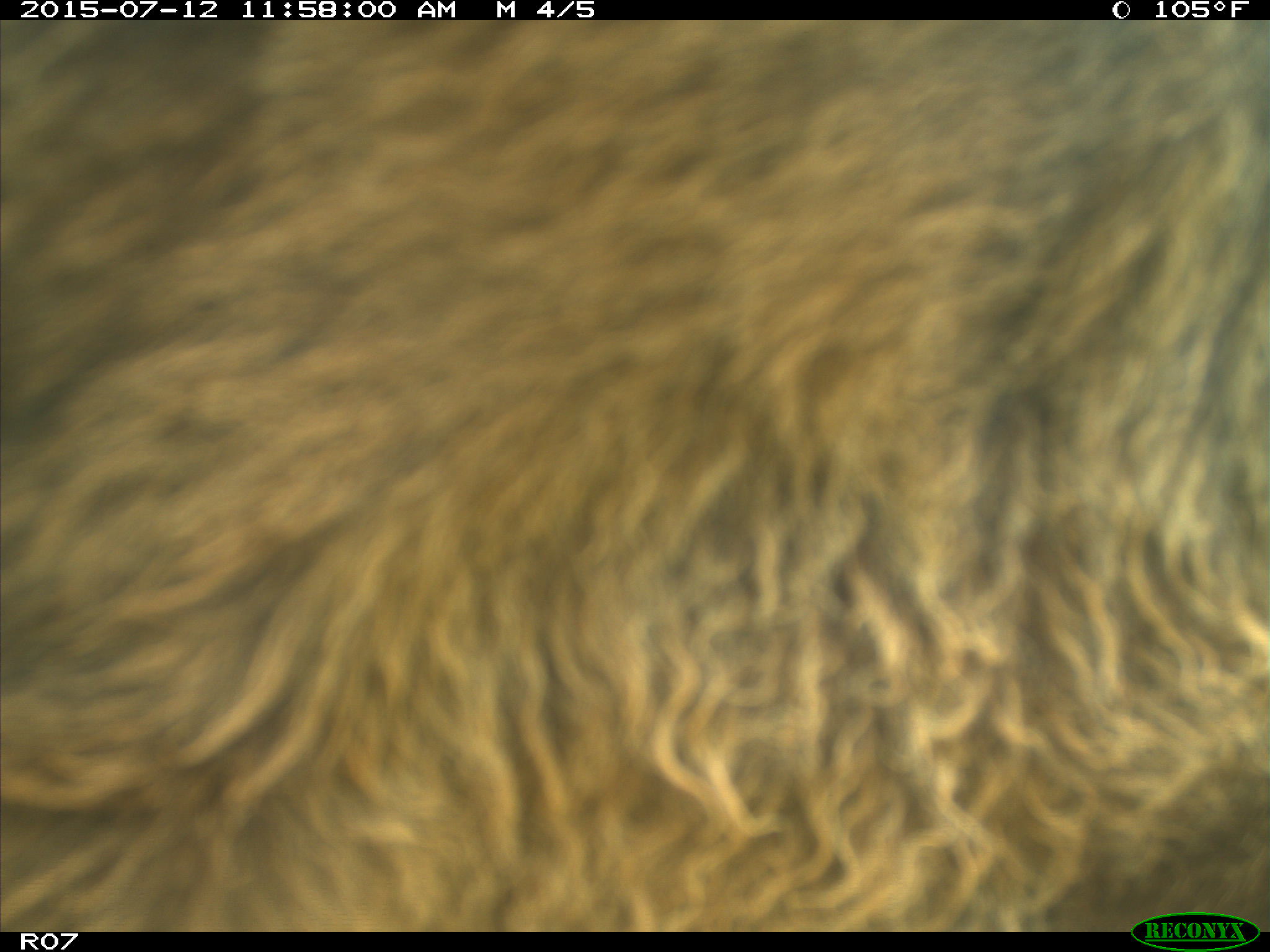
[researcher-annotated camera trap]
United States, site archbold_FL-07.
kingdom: Animalia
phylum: Chordata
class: Mammalia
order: Artiodactyla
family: Bovidae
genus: Bos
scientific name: Bos taurus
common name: domestic cow